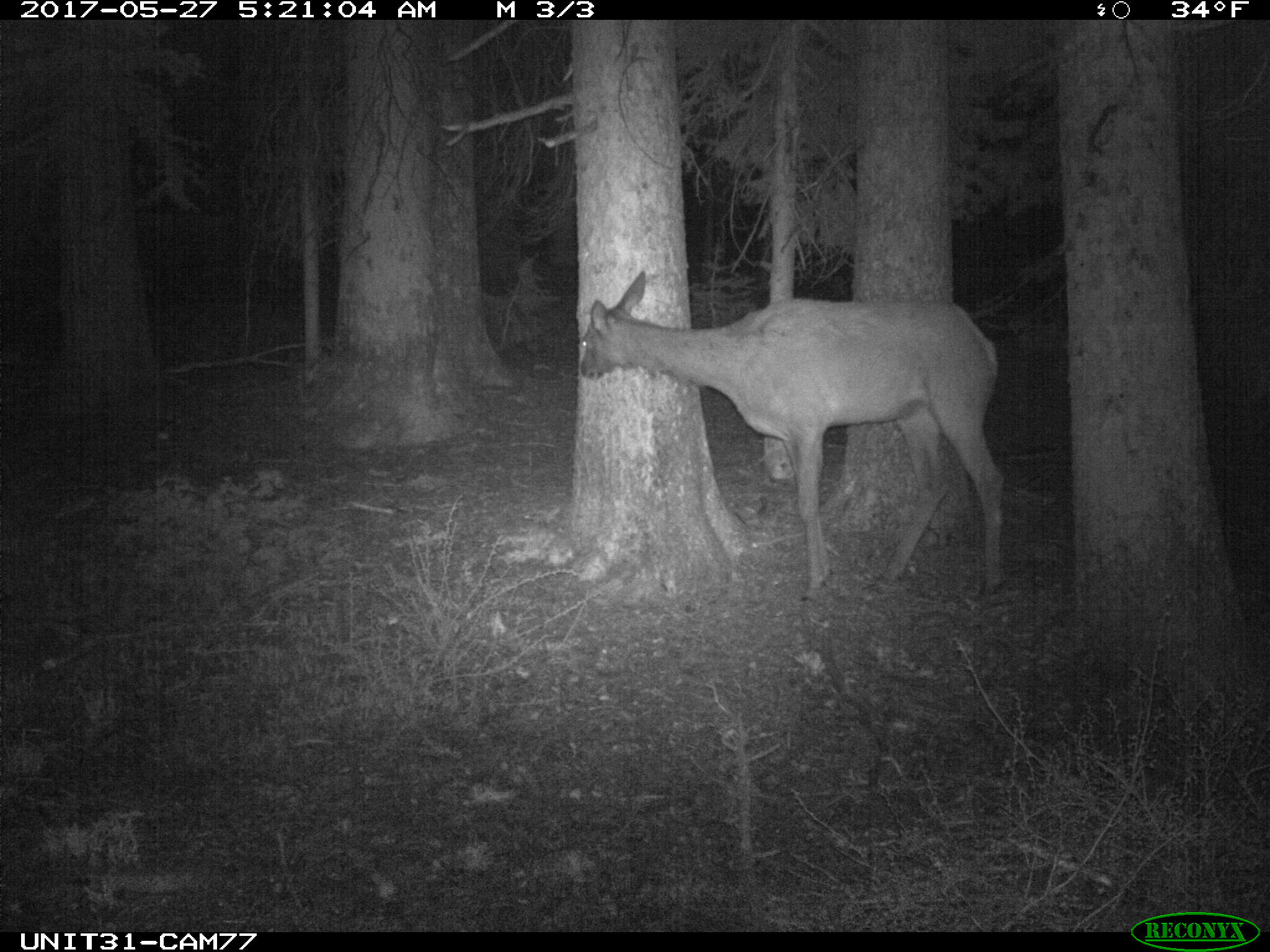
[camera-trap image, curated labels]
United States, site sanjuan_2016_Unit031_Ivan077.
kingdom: Animalia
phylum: Chordata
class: Mammalia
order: Artiodactyla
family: Cervidae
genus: Cervus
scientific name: Cervus elaphus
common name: red deer